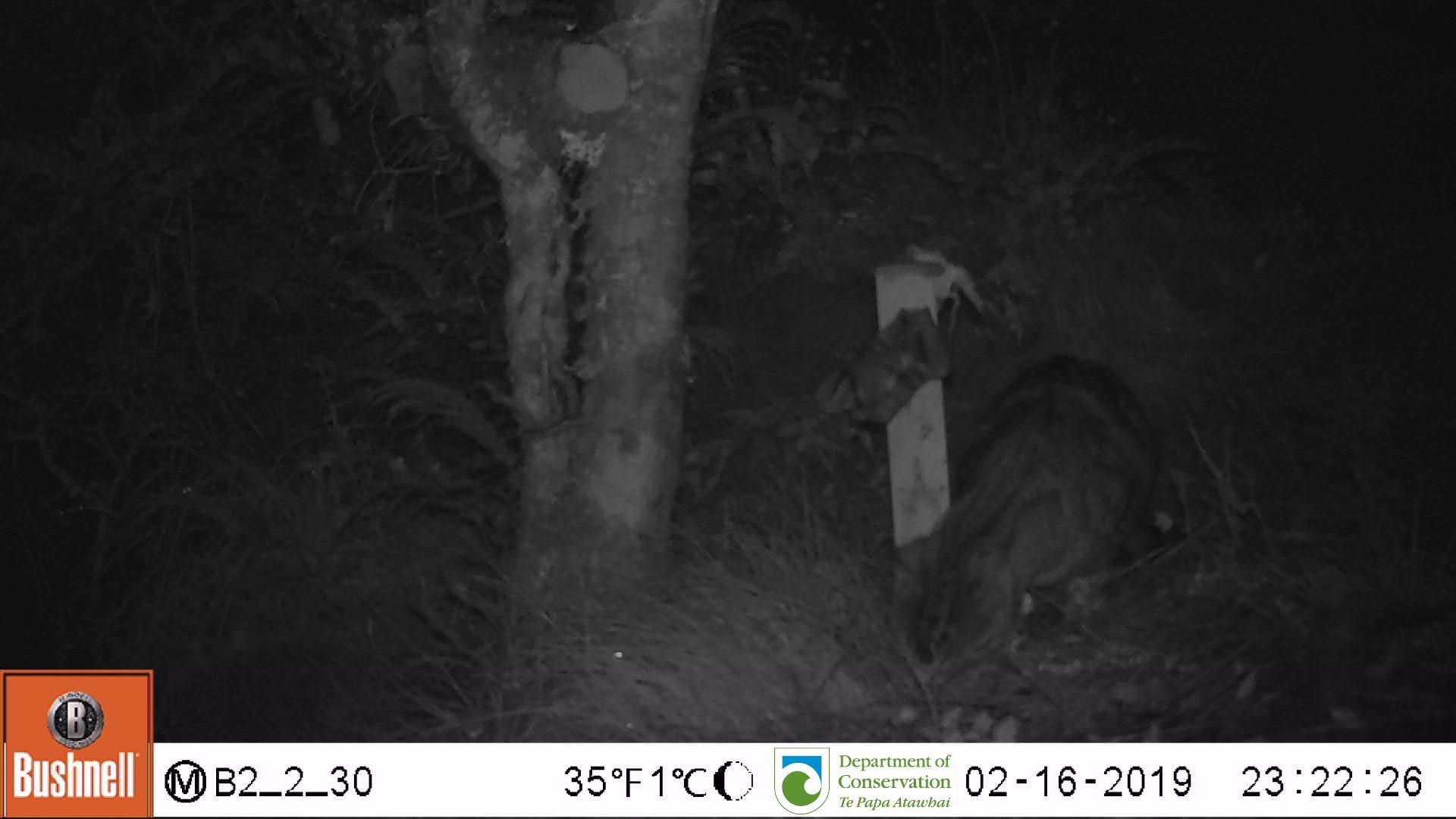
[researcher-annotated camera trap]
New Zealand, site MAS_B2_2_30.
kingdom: Animalia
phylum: Chordata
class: Mammalia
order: Carnivora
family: Felidae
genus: Felis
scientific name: Felis catus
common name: domestic cat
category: cat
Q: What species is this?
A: Cat (domestic cat) (Felis catus).